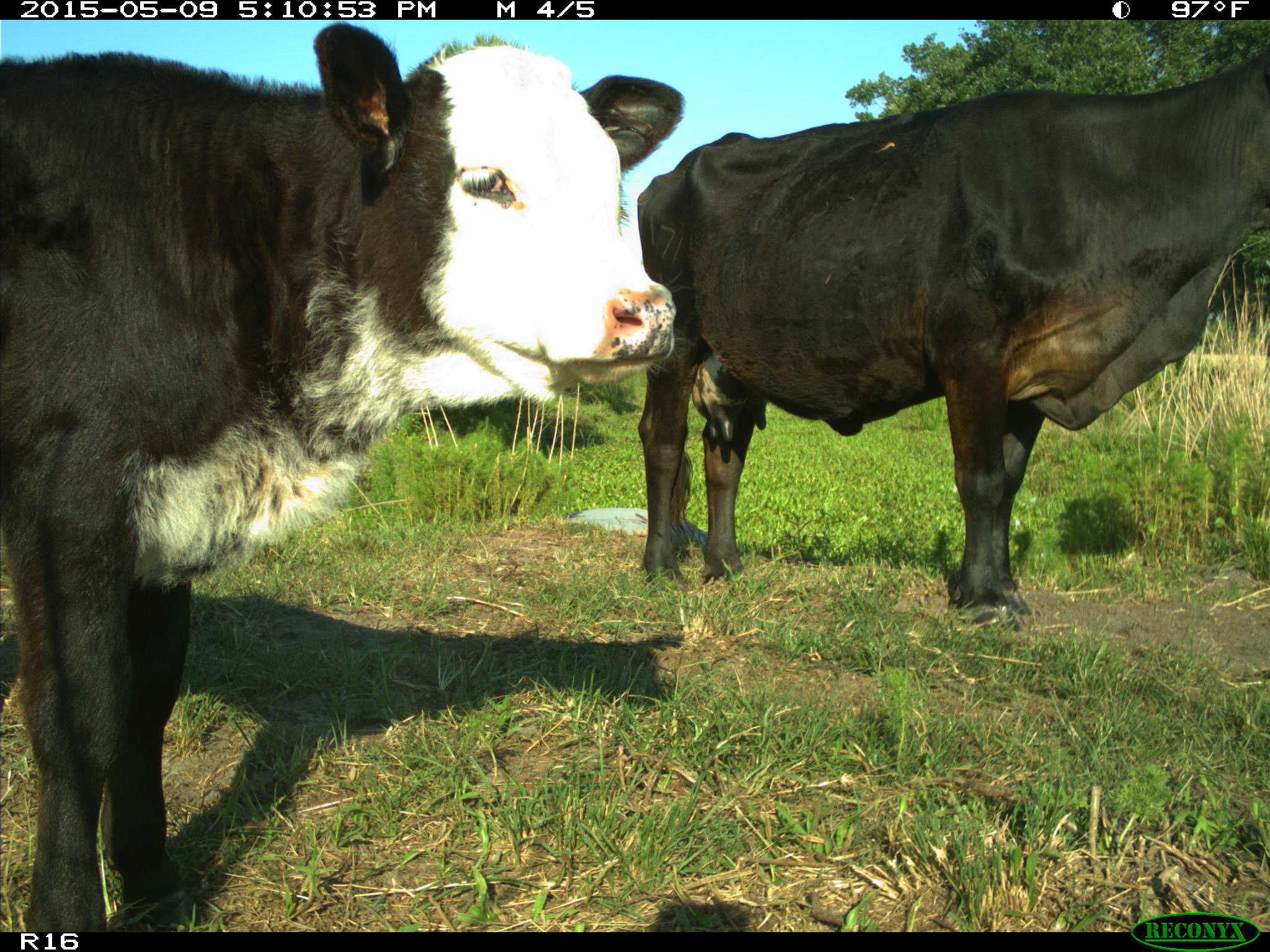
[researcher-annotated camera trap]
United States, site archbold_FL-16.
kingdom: Animalia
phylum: Chordata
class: Mammalia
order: Artiodactyla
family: Suidae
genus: Sus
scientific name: Sus scrofa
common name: wild boar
Sus scrofa (wild boar).